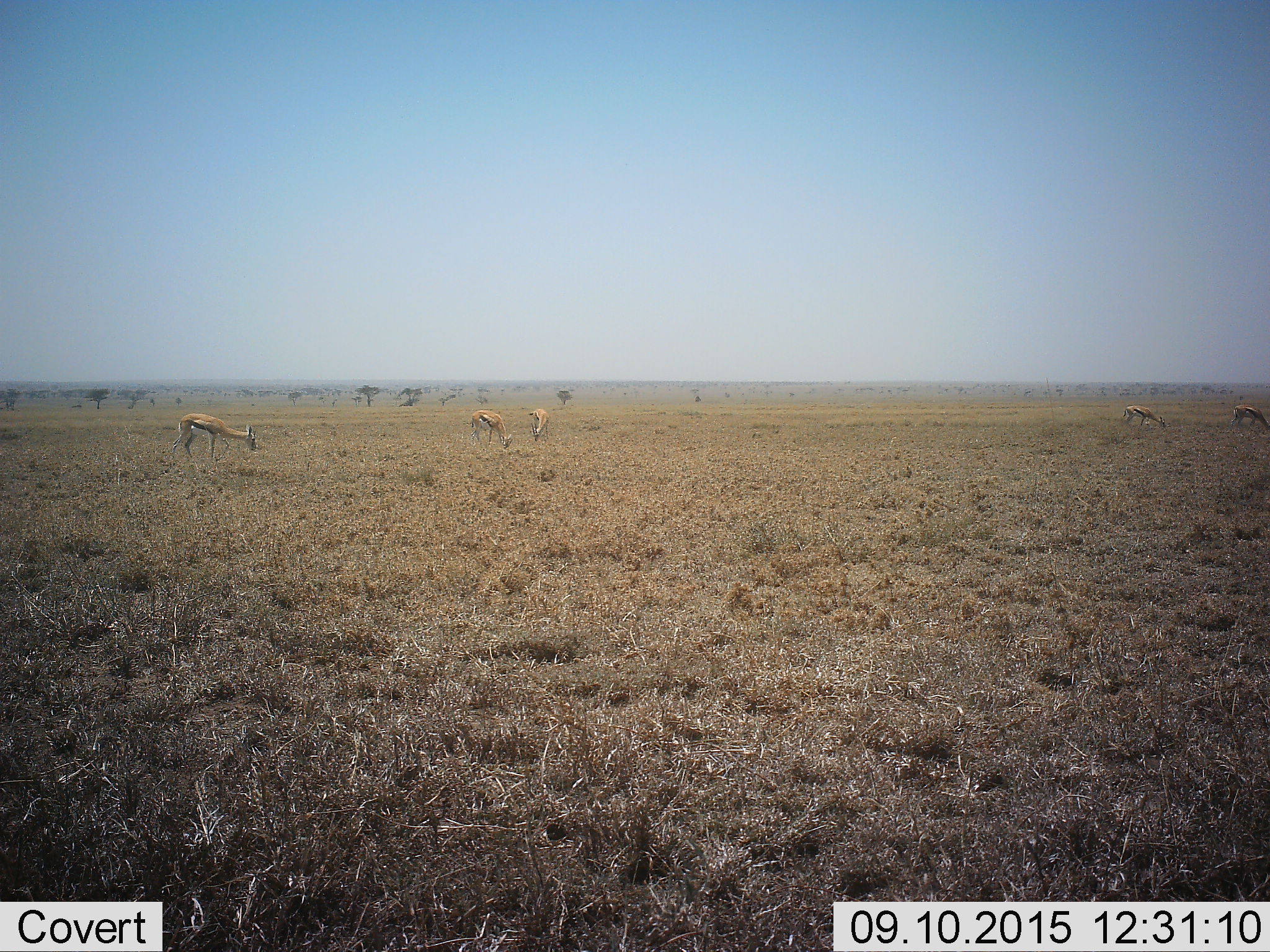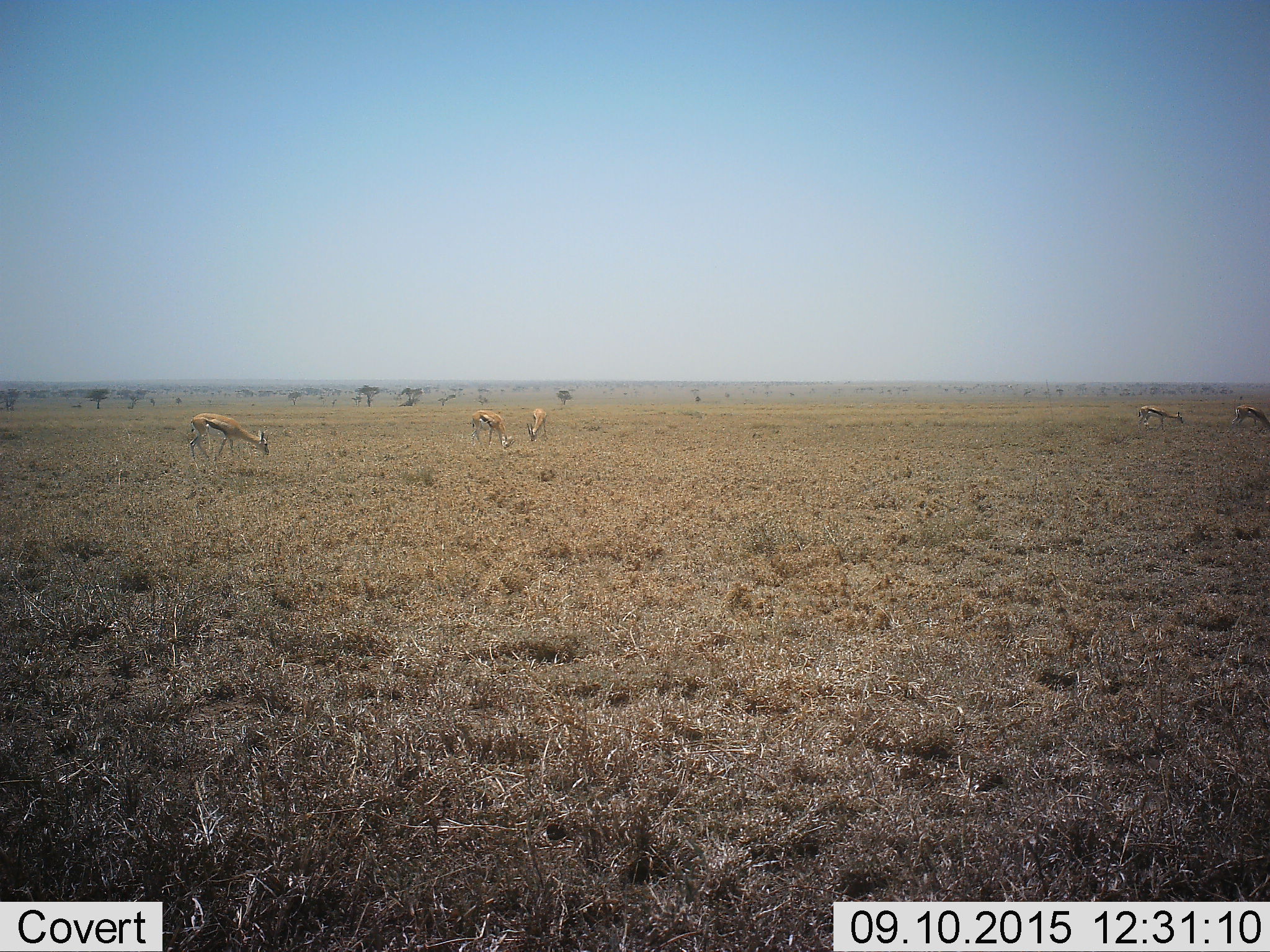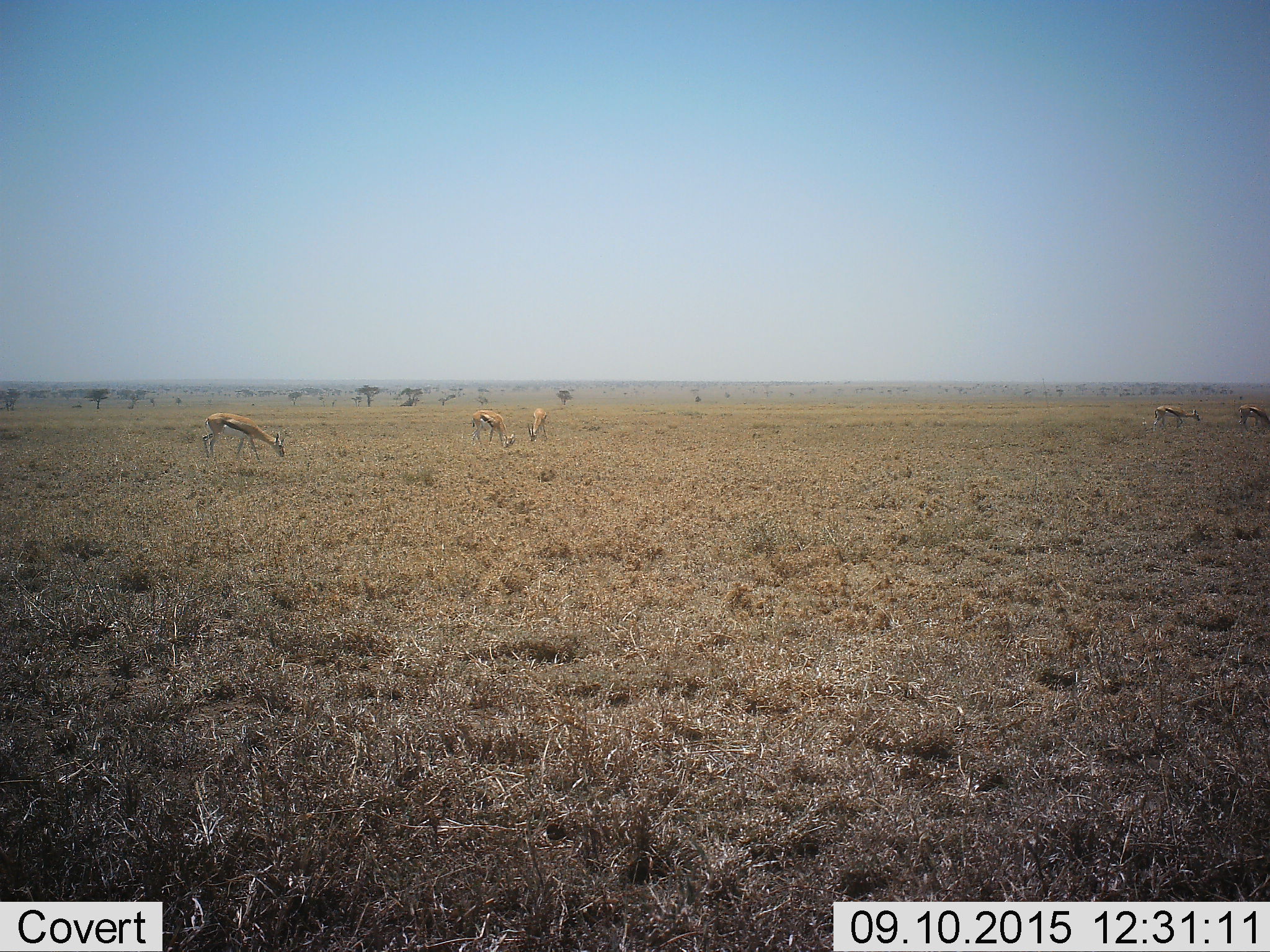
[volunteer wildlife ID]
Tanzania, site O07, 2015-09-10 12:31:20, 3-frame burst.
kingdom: Animalia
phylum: Chordata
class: Mammalia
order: Artiodactyla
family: Bovidae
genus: Eudorcas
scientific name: Eudorcas thomsonii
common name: thomson's gazelle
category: gazellethomsons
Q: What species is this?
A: Gazellethomsons (thomson's gazelle) (Eudorcas thomsonii).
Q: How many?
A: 5.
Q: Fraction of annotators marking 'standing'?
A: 40%.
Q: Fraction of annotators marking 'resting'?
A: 0%.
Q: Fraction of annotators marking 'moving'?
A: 20%.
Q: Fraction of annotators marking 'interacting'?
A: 0%.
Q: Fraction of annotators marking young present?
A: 0%.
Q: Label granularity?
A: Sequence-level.